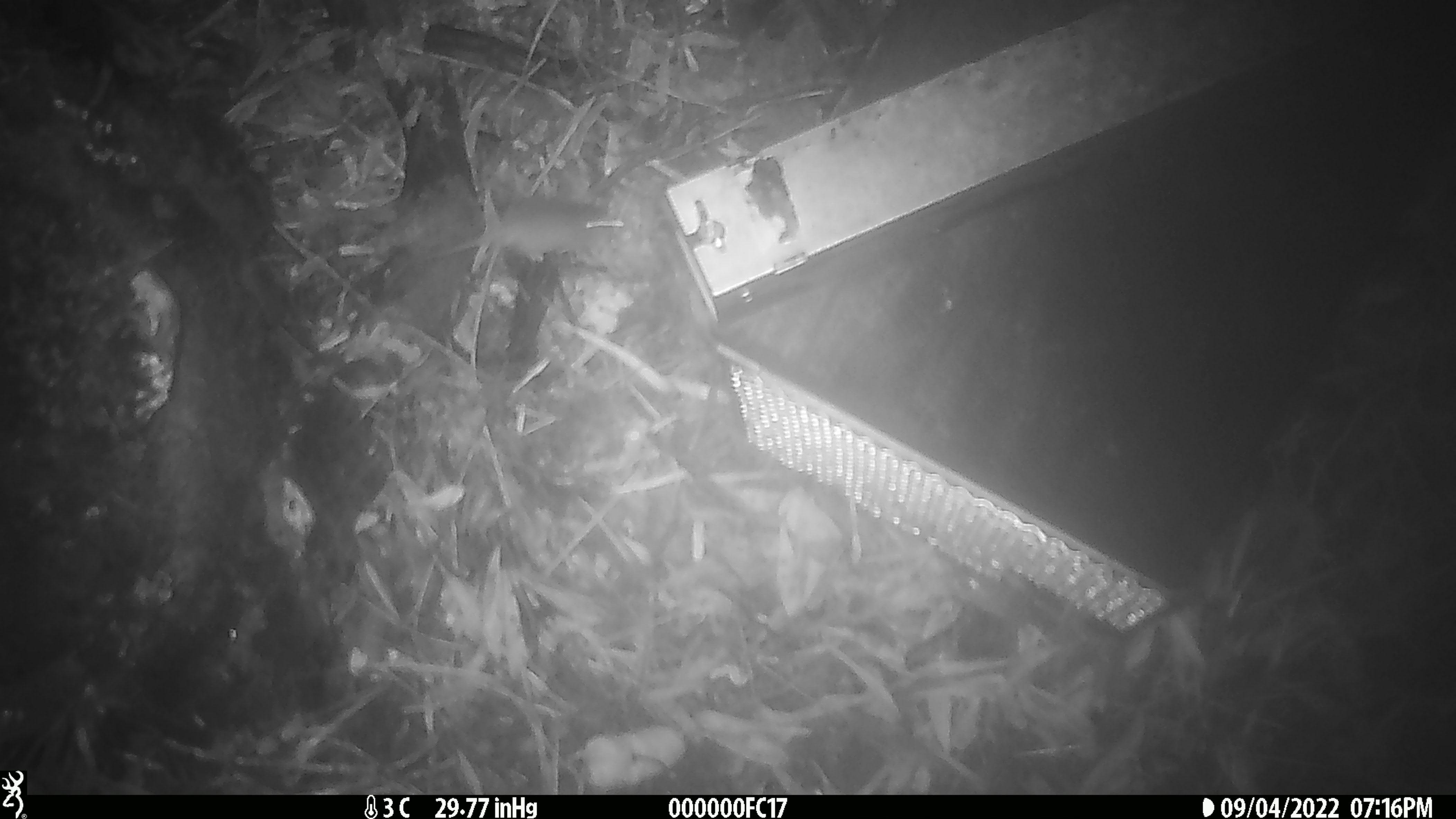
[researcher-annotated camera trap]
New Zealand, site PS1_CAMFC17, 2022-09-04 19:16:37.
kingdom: Animalia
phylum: Chordata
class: Mammalia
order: Rodentia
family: Muridae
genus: Mus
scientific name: Mus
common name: mouse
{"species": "mouse (Mus)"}